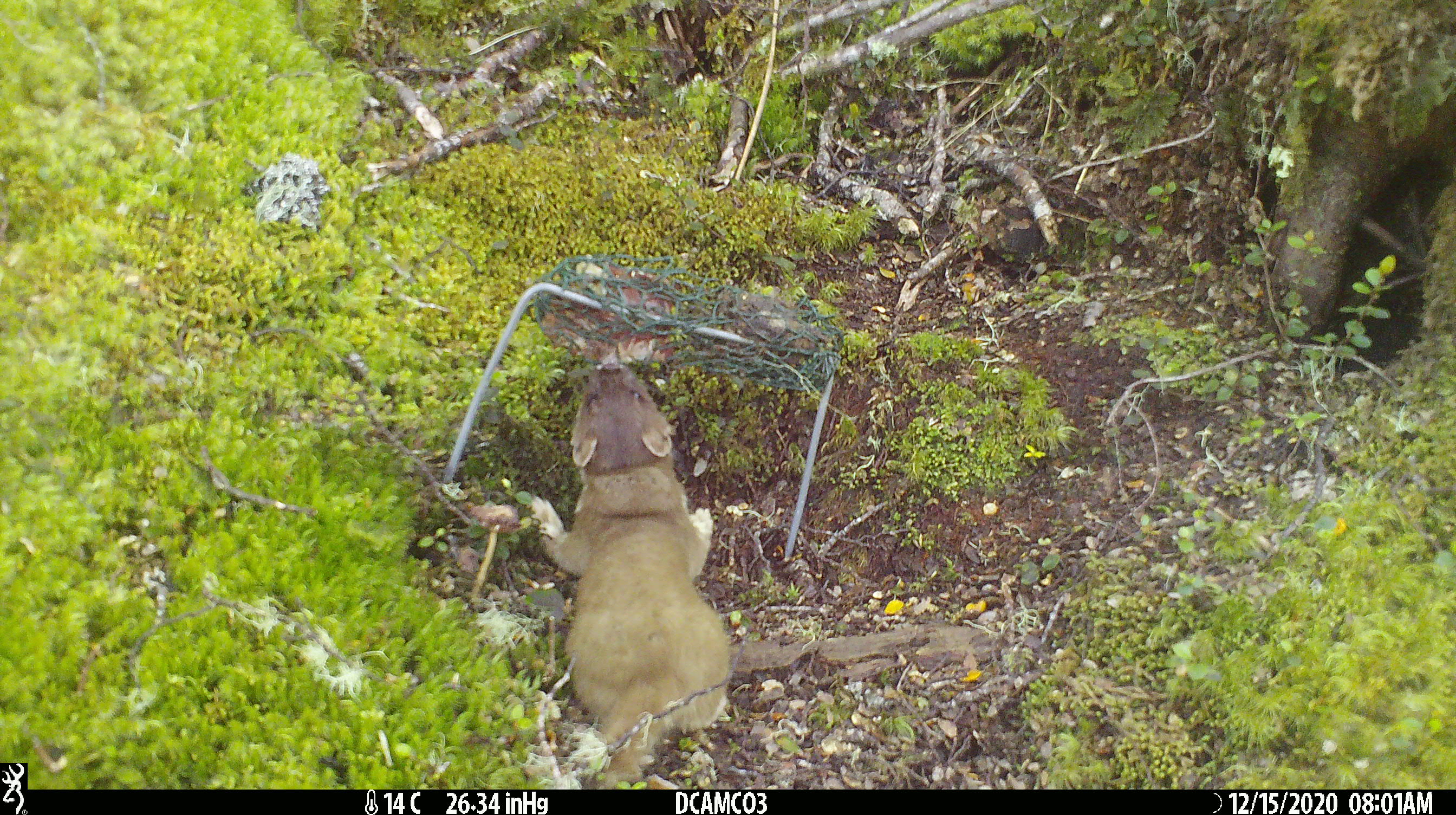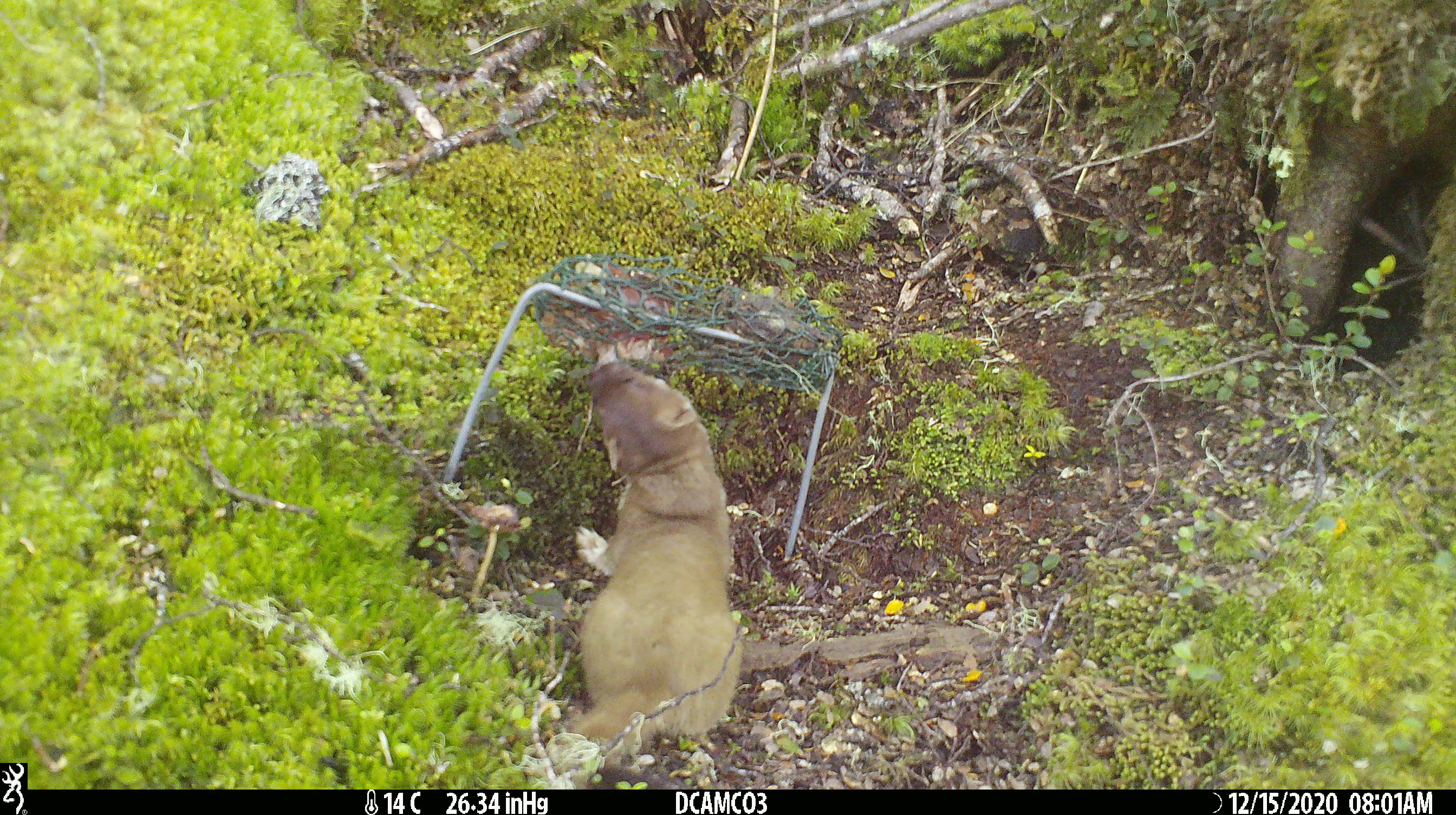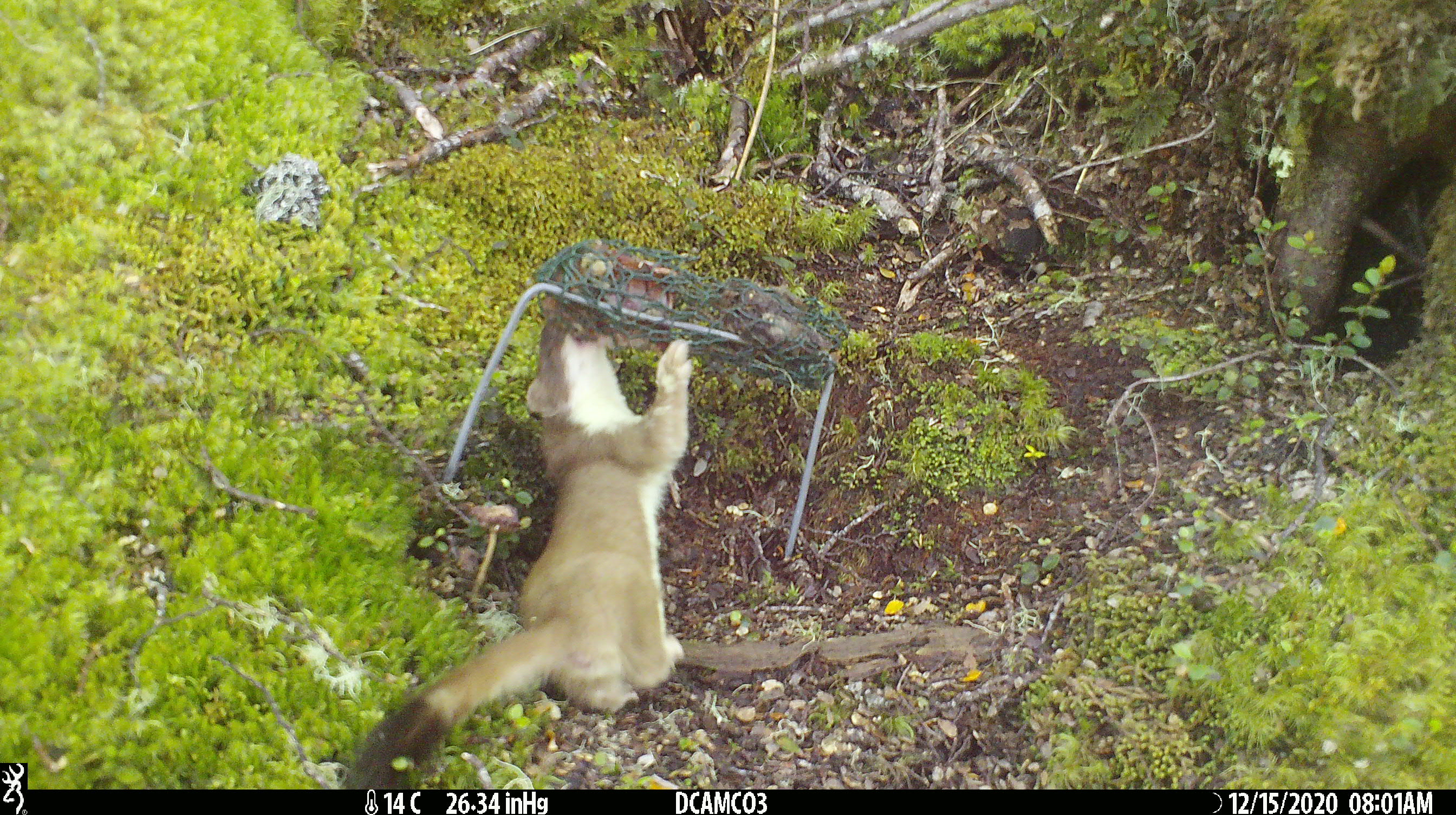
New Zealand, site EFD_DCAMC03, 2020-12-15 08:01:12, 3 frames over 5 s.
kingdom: Animalia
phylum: Chordata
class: Mammalia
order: Carnivora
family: Mustelidae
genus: Mustela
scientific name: Mustela erminea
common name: stoat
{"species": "stoat (Mustela erminea)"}